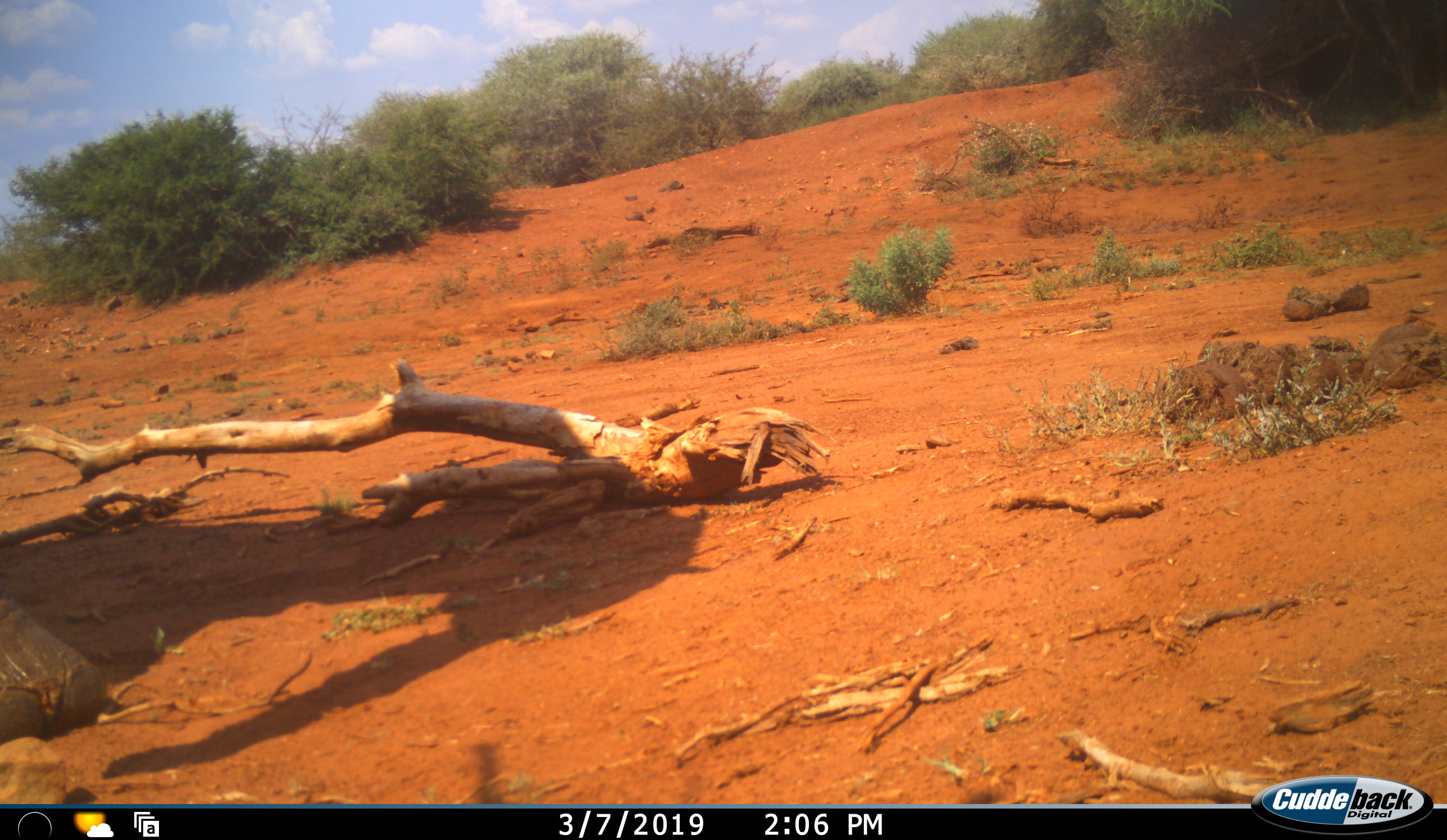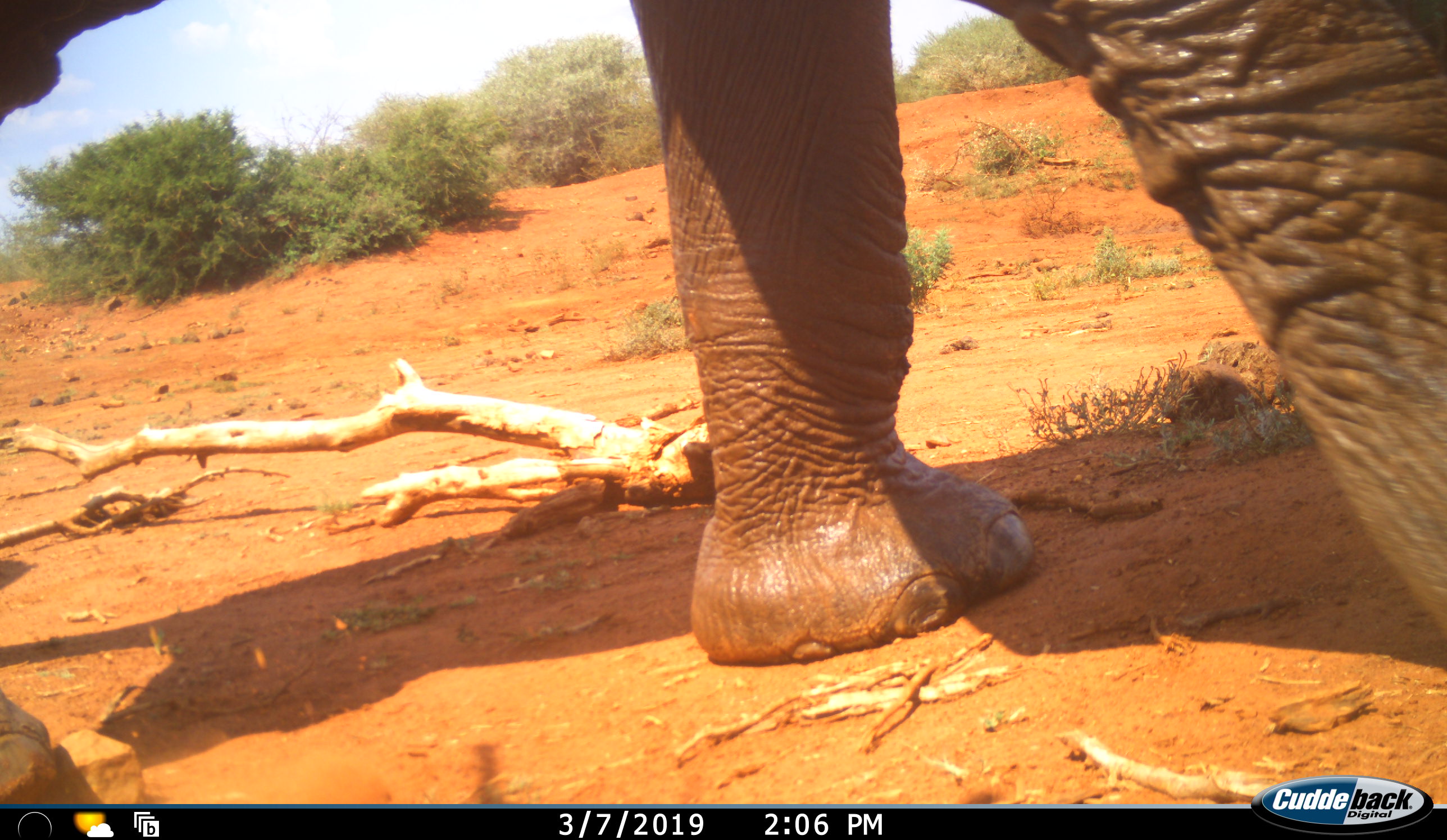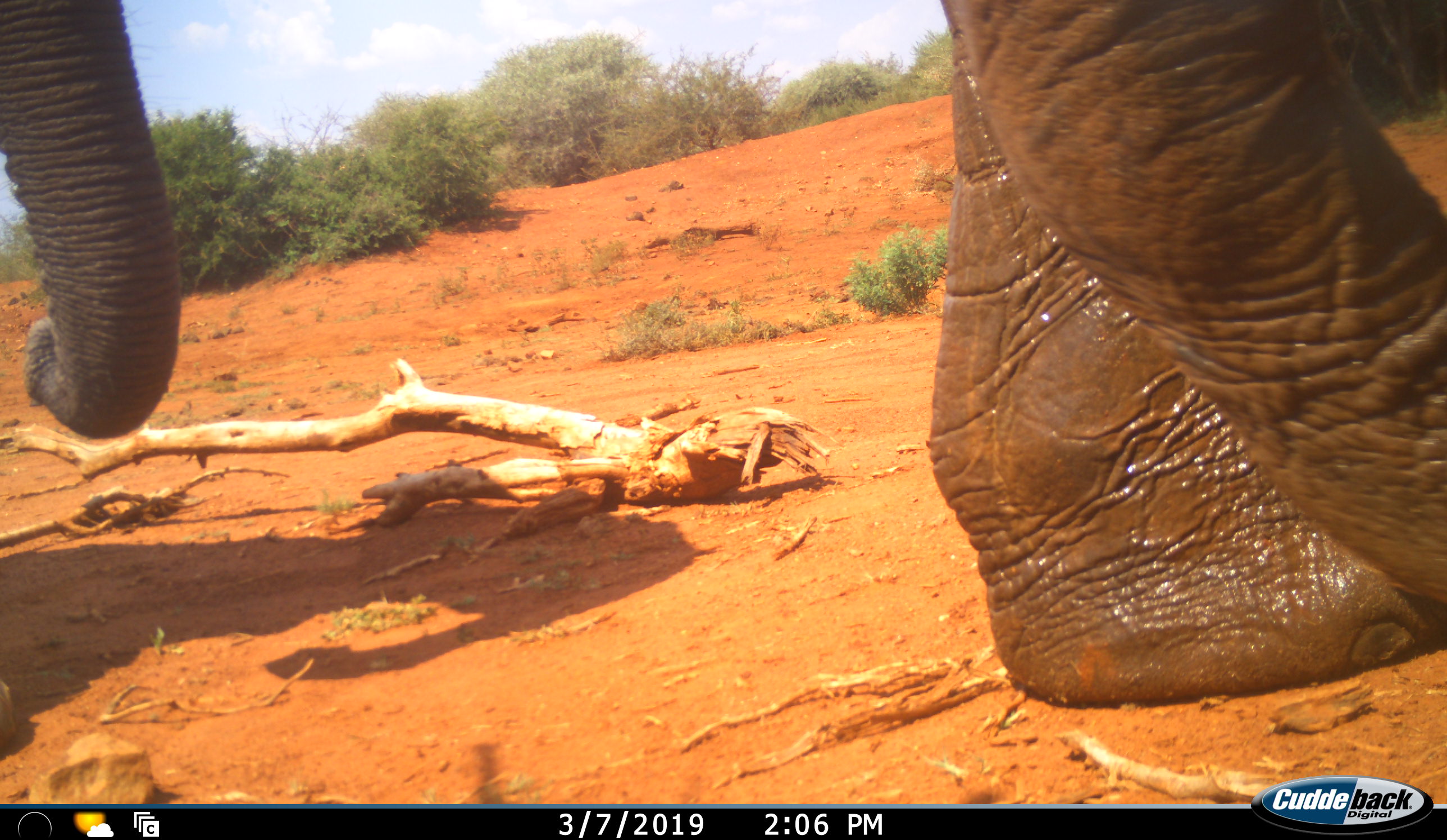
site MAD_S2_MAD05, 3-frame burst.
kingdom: Animalia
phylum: Chordata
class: Mammalia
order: Proboscidea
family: Elephantidae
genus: Loxodonta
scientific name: Loxodonta africana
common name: african bush elephant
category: elephant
Elephant (african bush elephant) (Loxodonta africana), count 1. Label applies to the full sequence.